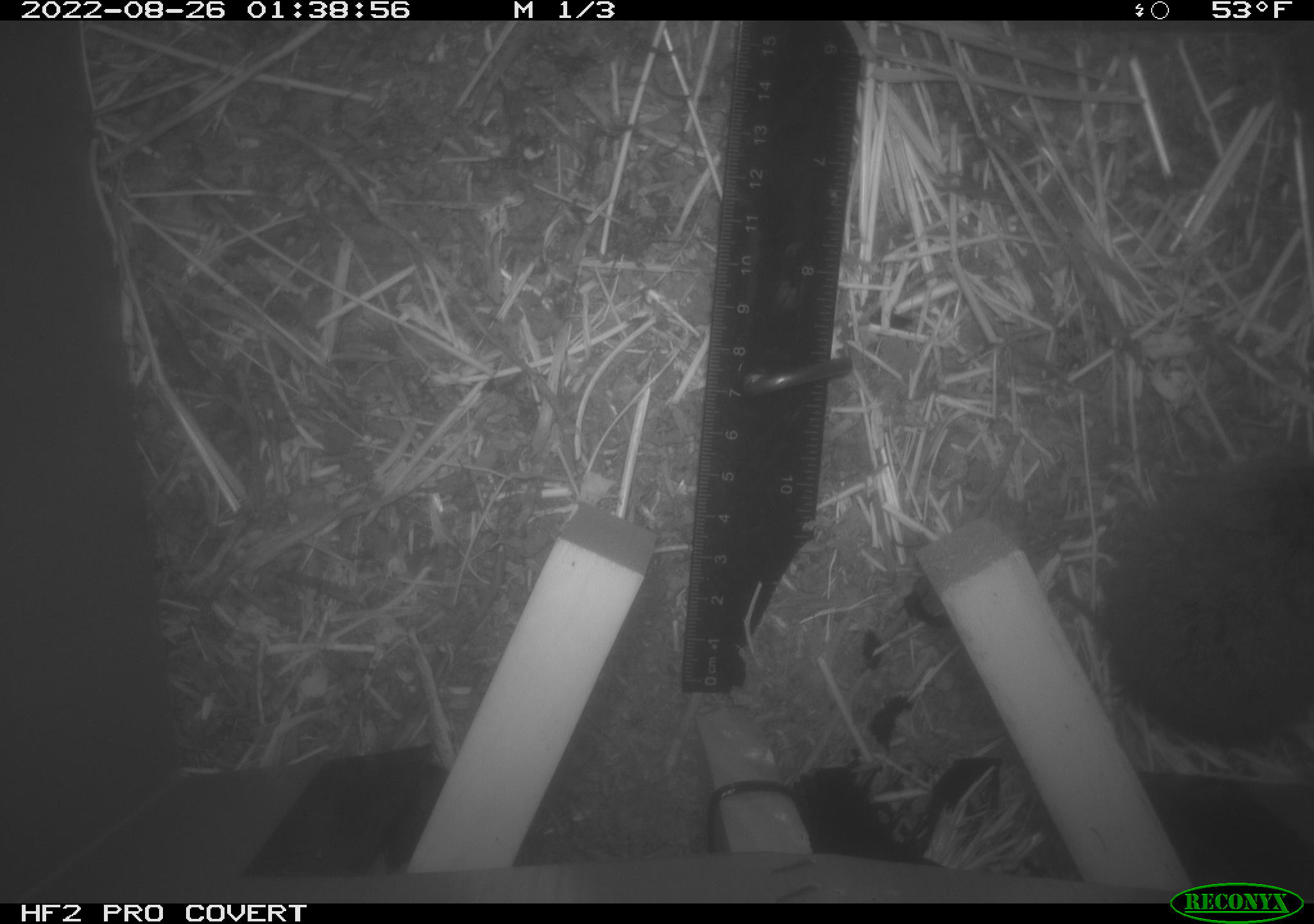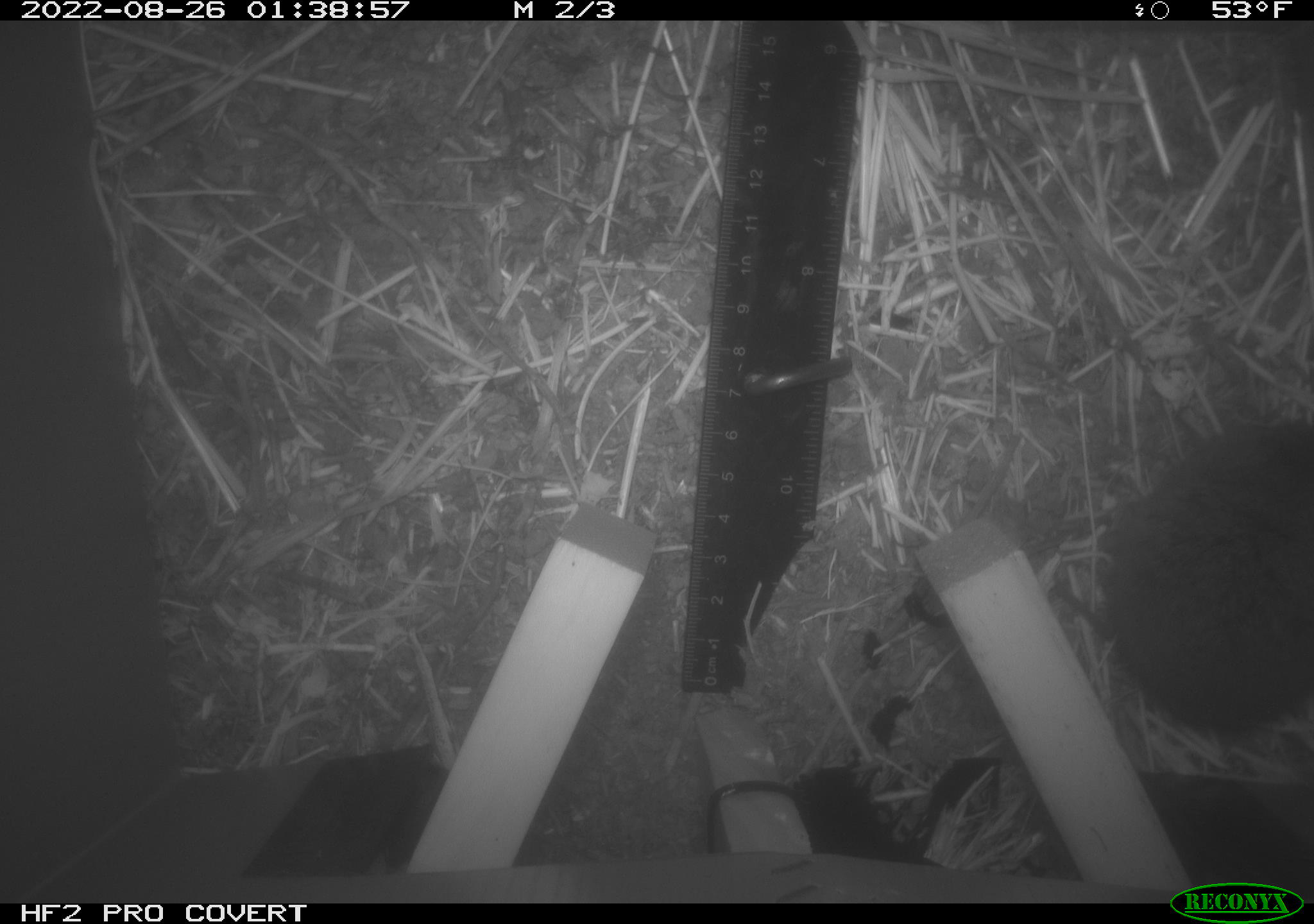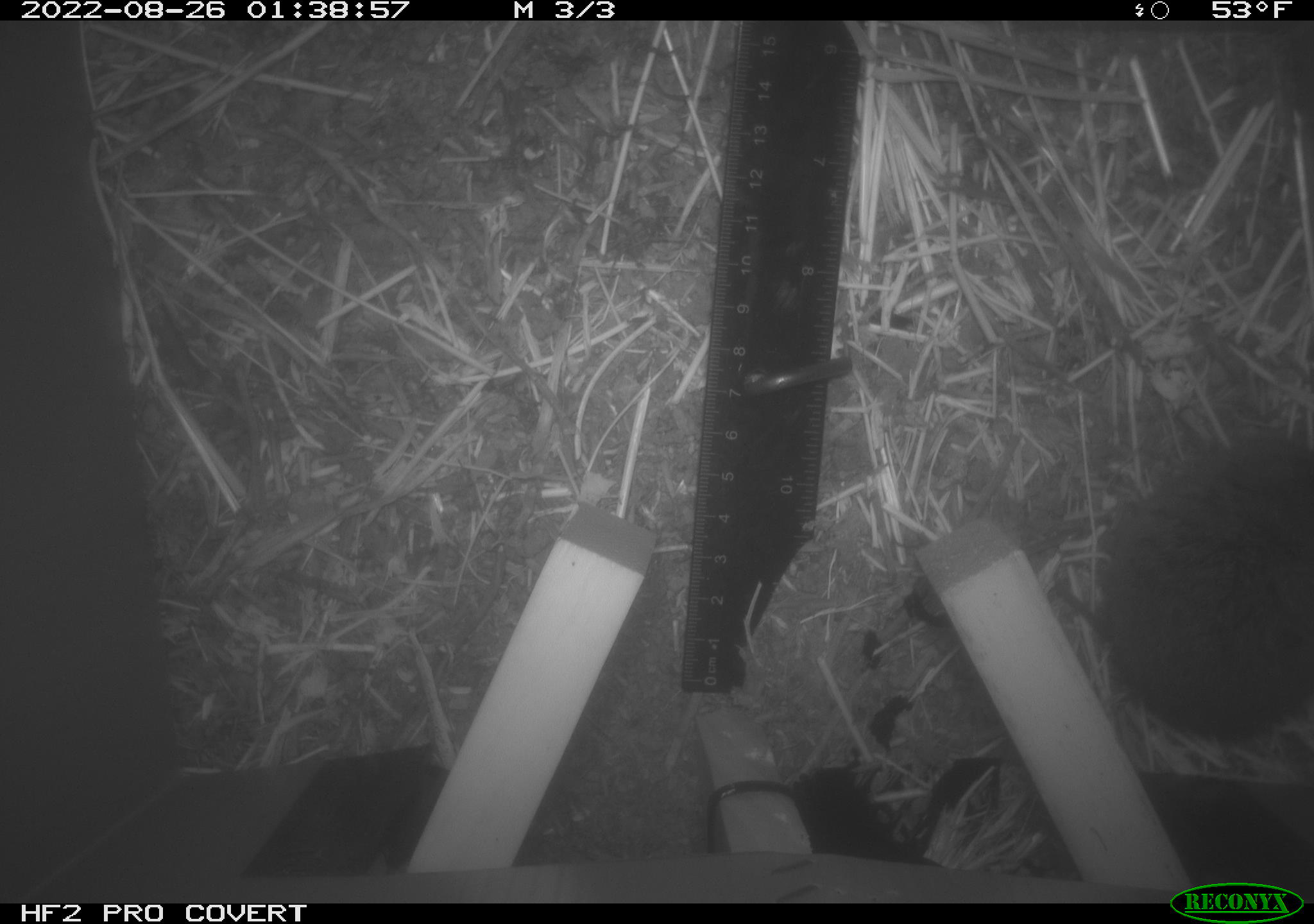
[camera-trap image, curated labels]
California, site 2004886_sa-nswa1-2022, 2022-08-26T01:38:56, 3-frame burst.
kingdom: Animalia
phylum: Chordata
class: Mammalia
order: Rodentia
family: Cricetidae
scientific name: Cricetidae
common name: hamsters, voles, lemmings, and allies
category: cricetidae family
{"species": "cricetidae family (hamsters, voles, lemmings, and allies) (Cricetidae)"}